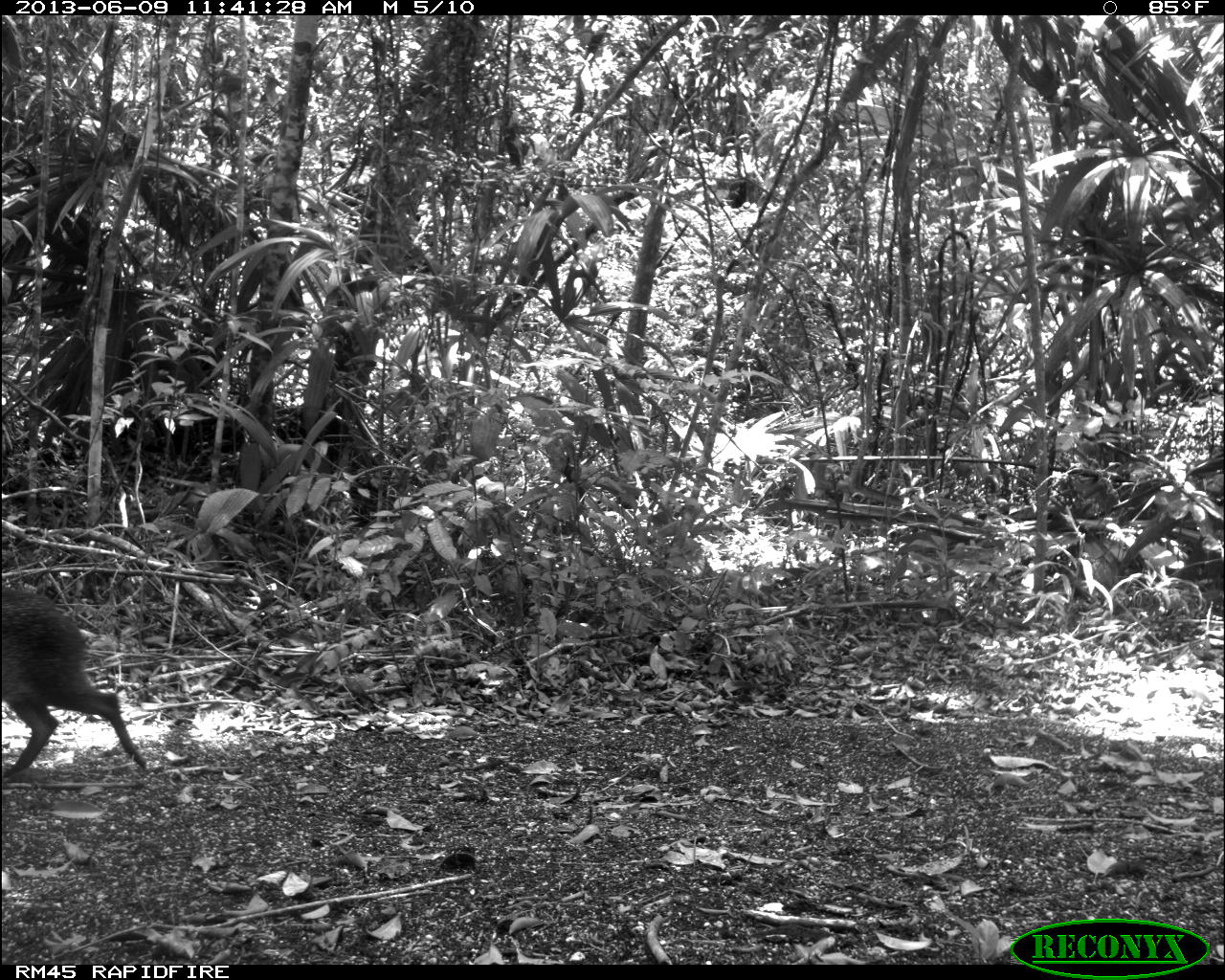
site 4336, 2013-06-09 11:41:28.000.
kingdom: Animalia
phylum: Chordata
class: Mammalia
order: Artiodactyla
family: Tayassuidae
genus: Pecari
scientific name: Pecari tajacu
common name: collared peccary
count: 3